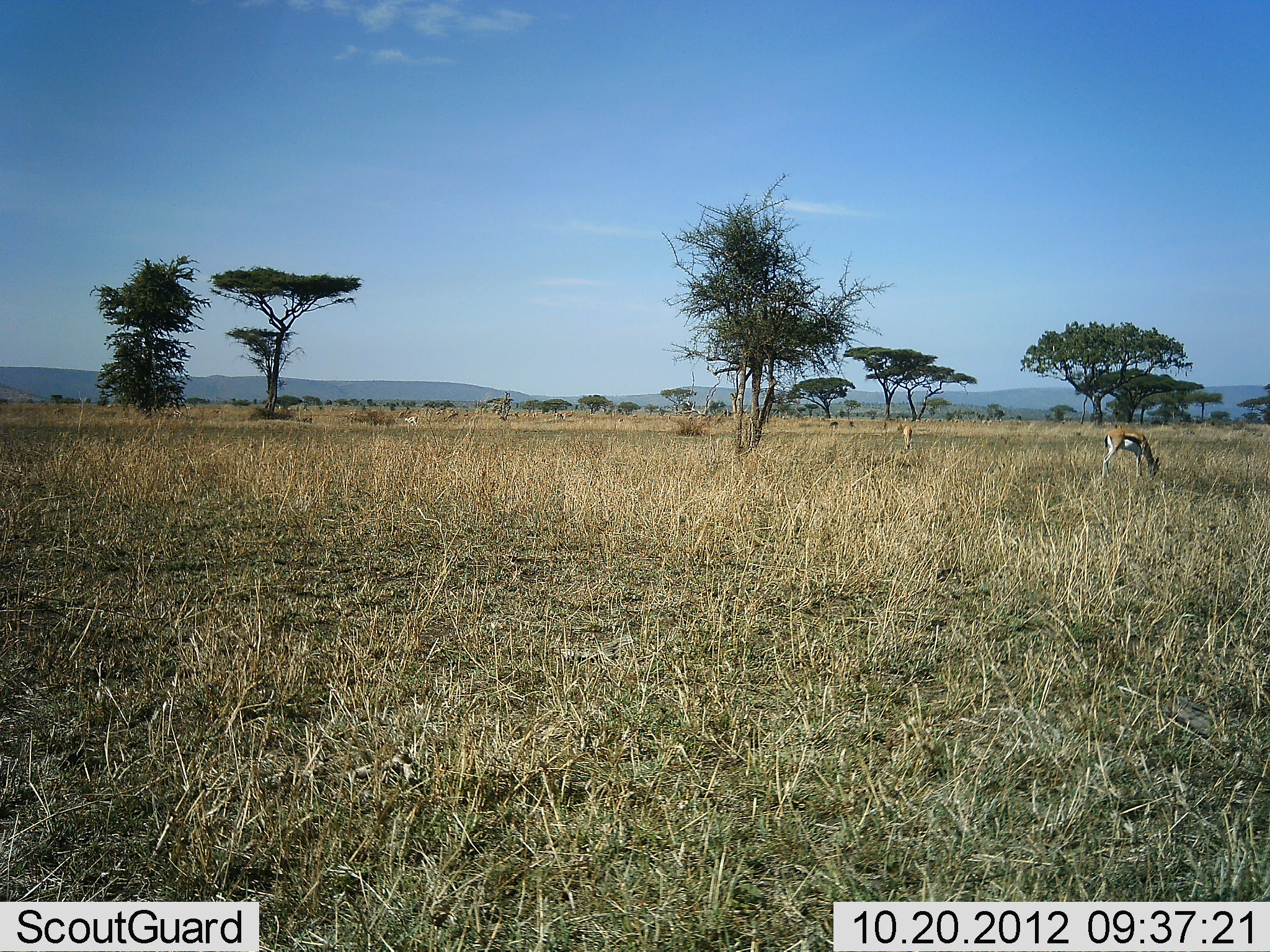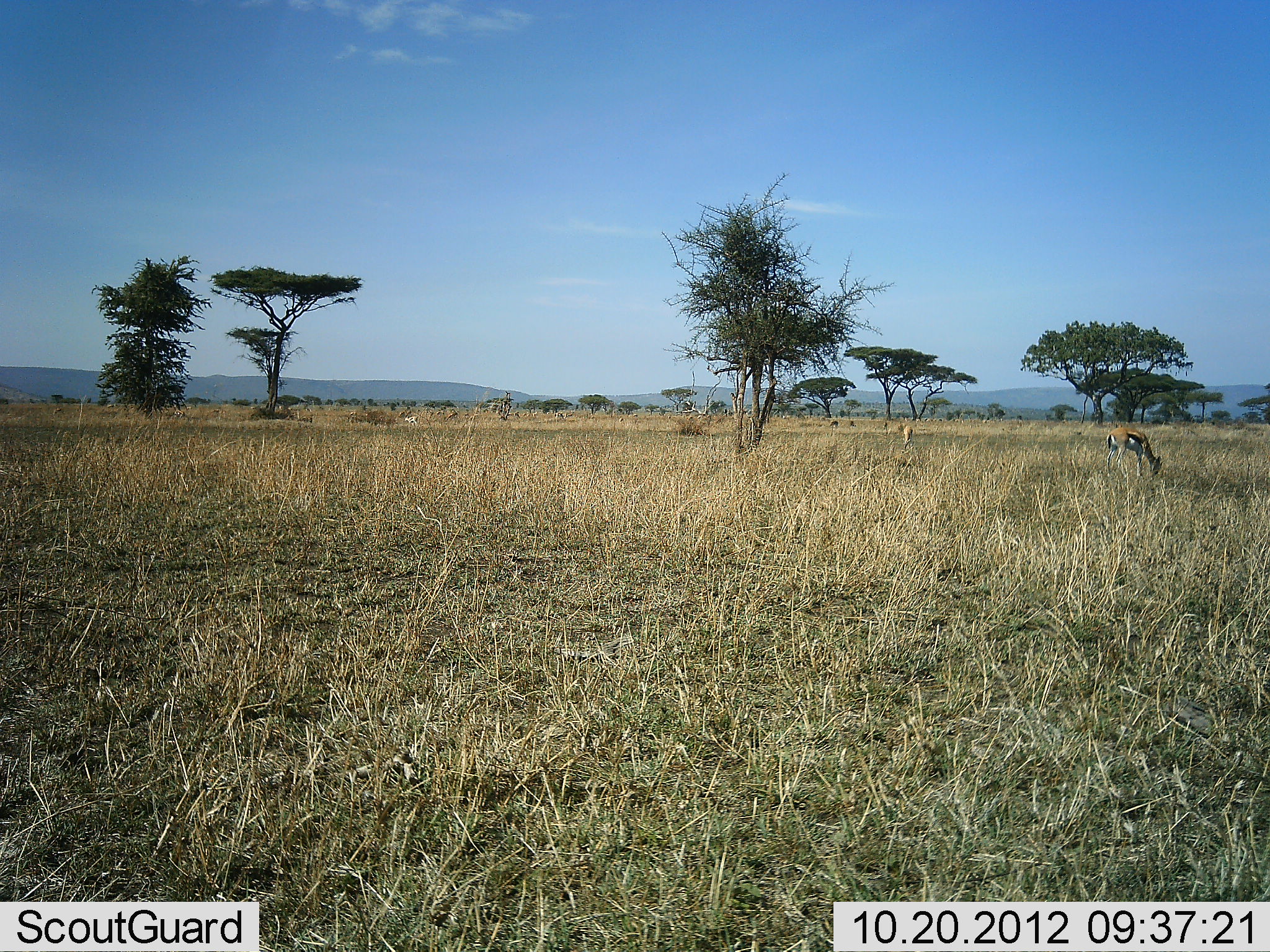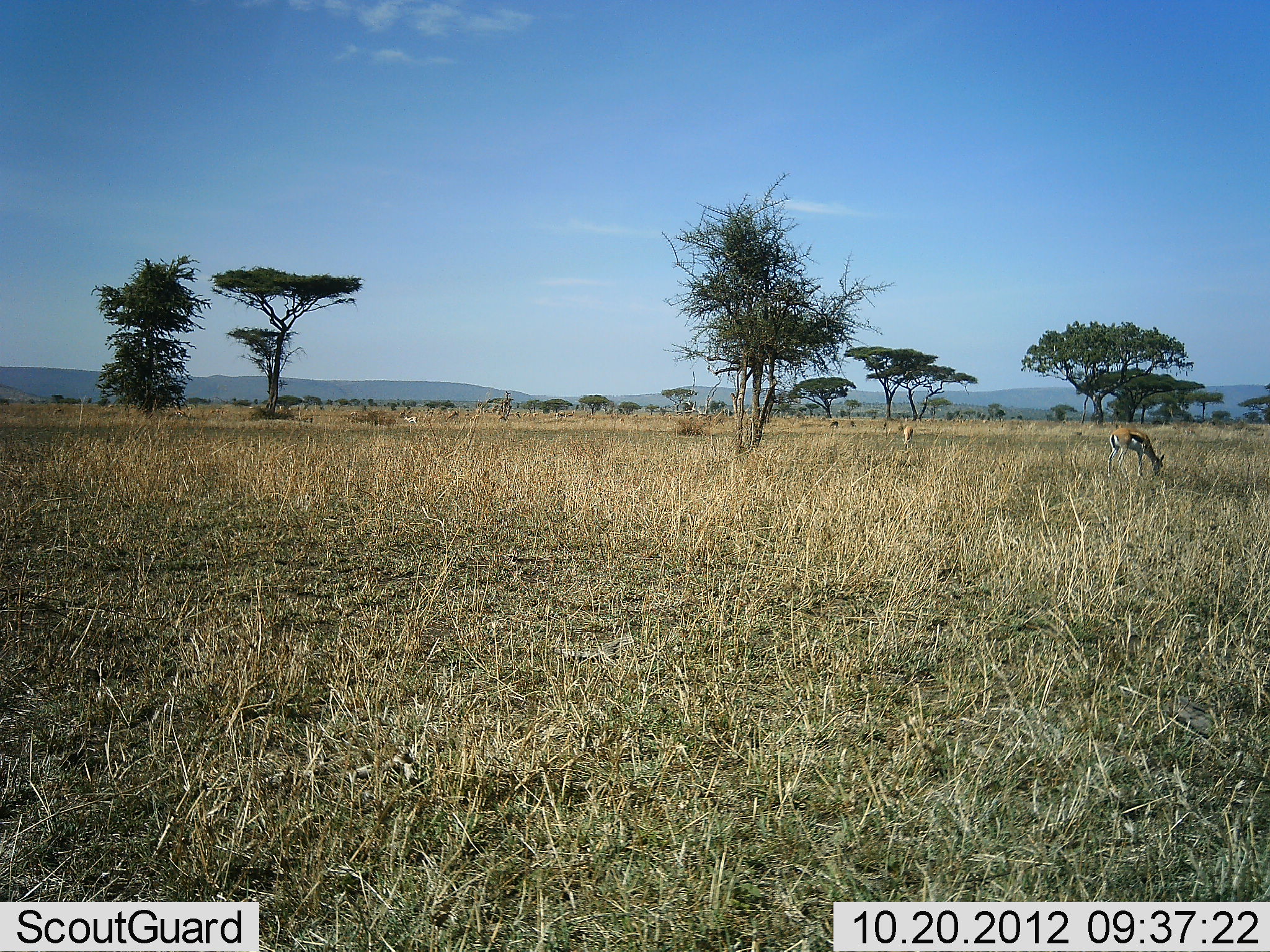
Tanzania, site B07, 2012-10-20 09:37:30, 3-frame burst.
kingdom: Animalia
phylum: Chordata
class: Mammalia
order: Artiodactyla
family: Bovidae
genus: Eudorcas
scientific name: Eudorcas thomsonii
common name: thomson's gazelle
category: gazellethomsons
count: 2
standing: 30%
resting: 0%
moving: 0%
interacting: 0%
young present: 0%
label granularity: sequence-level